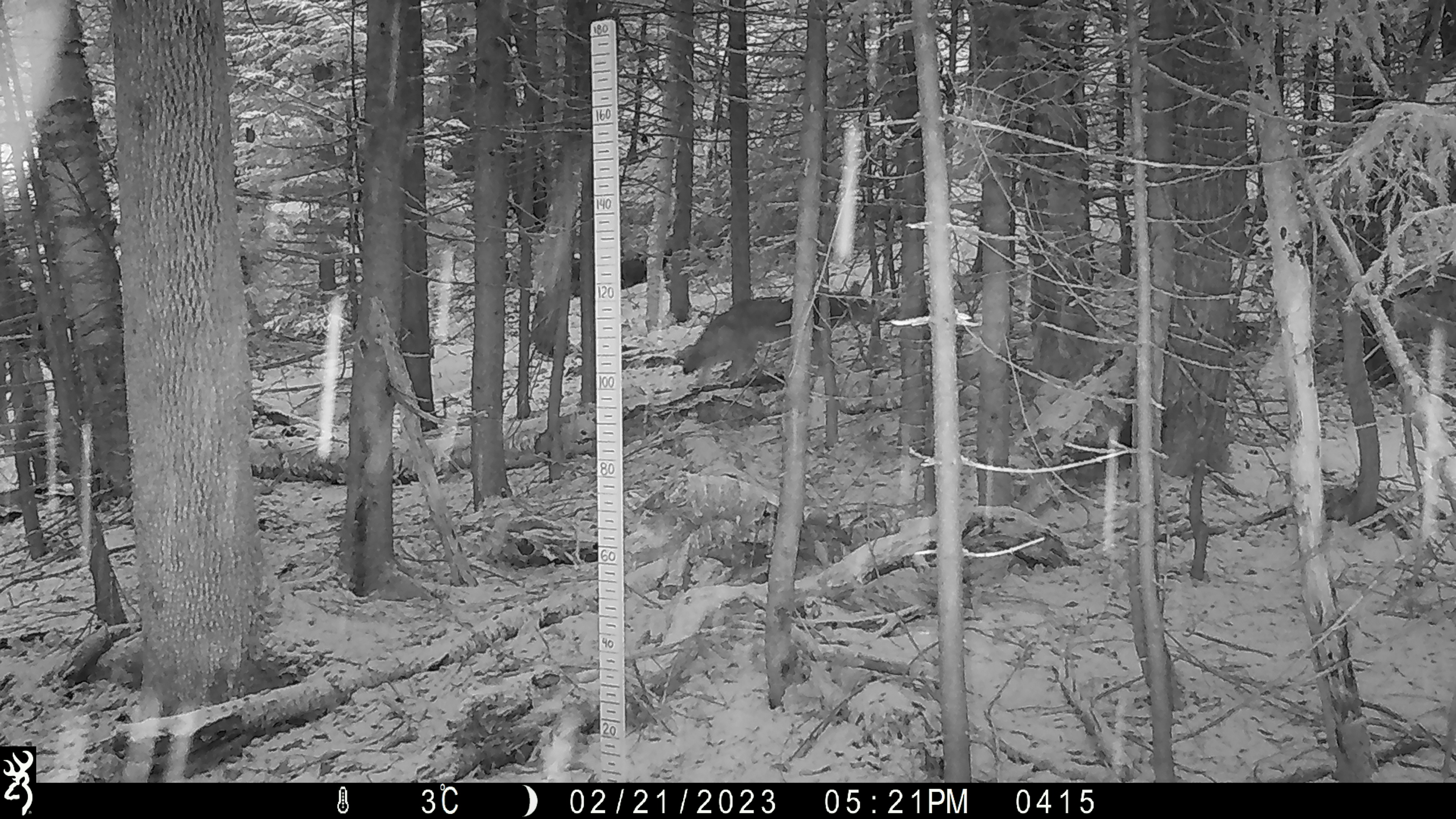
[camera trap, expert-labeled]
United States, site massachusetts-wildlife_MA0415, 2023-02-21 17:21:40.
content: unidentified animal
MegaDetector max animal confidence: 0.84